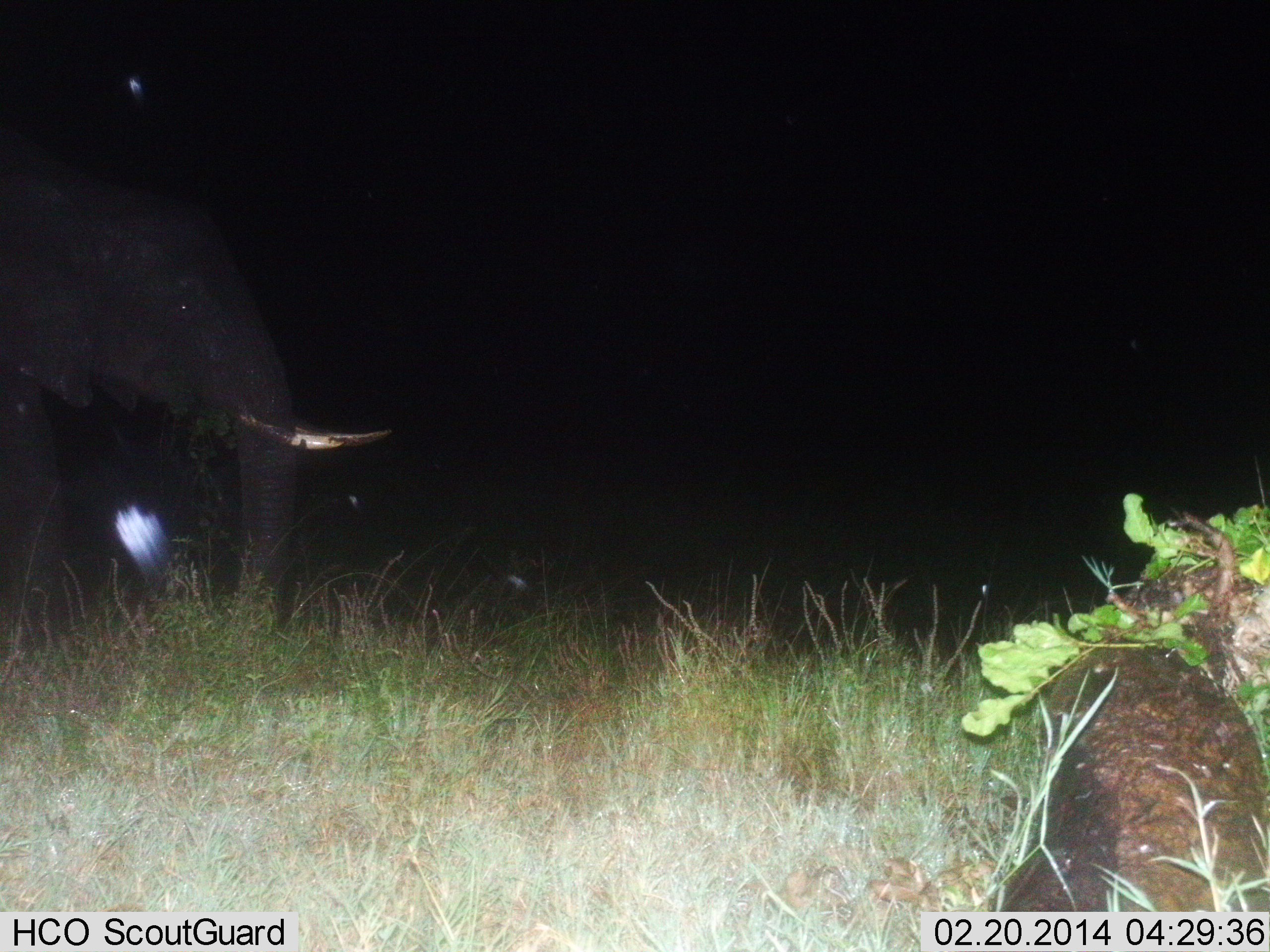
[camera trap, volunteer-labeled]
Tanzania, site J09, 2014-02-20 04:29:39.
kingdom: Animalia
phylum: Chordata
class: Mammalia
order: Proboscidea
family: Elephantidae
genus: Loxodonta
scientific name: Loxodonta africana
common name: african bush elephant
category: elephant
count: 1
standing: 60%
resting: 0%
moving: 30%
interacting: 0%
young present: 0%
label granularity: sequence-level